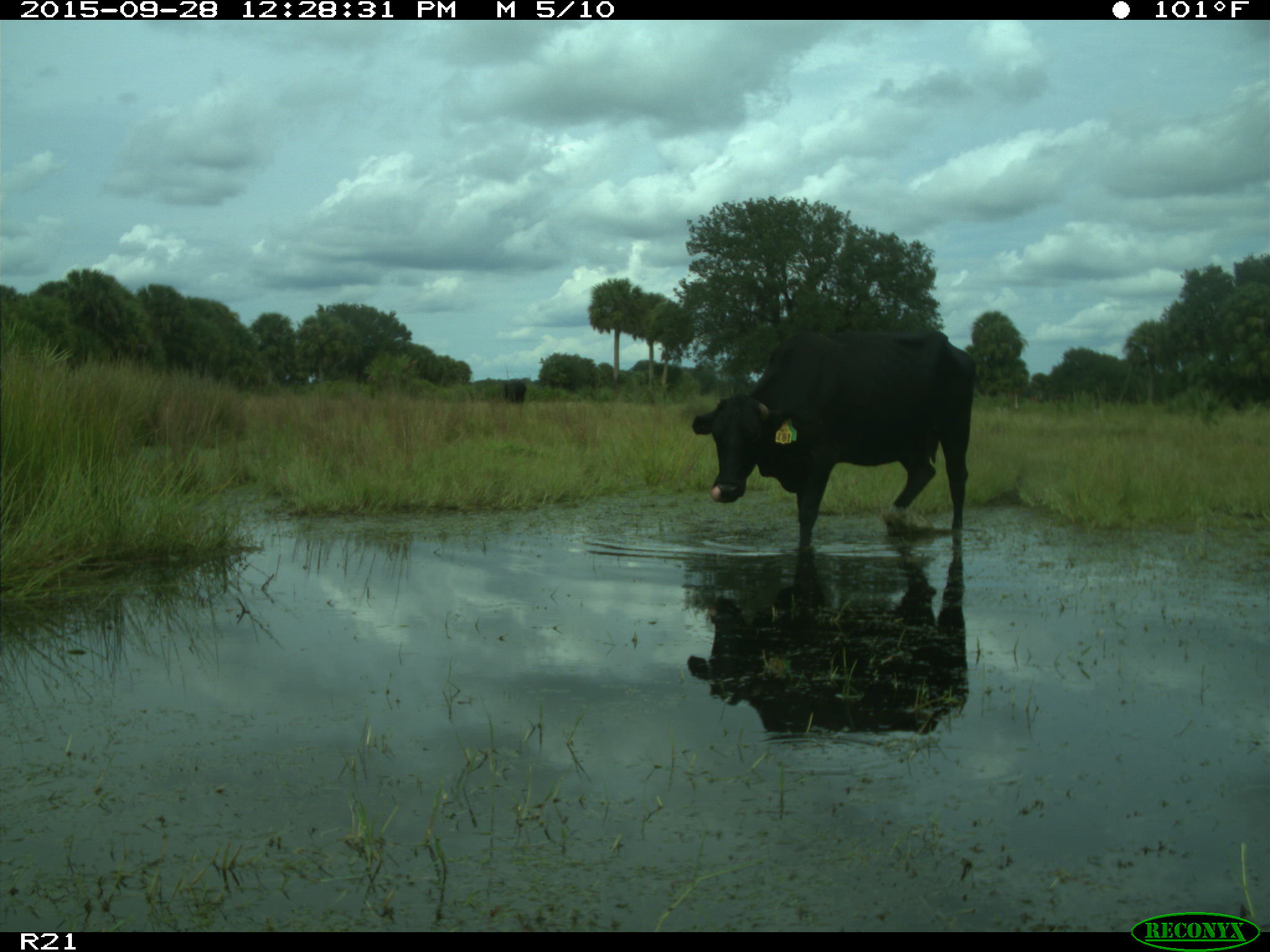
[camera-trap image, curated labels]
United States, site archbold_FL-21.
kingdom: Animalia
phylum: Chordata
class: Mammalia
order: Artiodactyla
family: Bovidae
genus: Bos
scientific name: Bos taurus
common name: domestic cow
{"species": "Bos taurus (domestic cow)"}